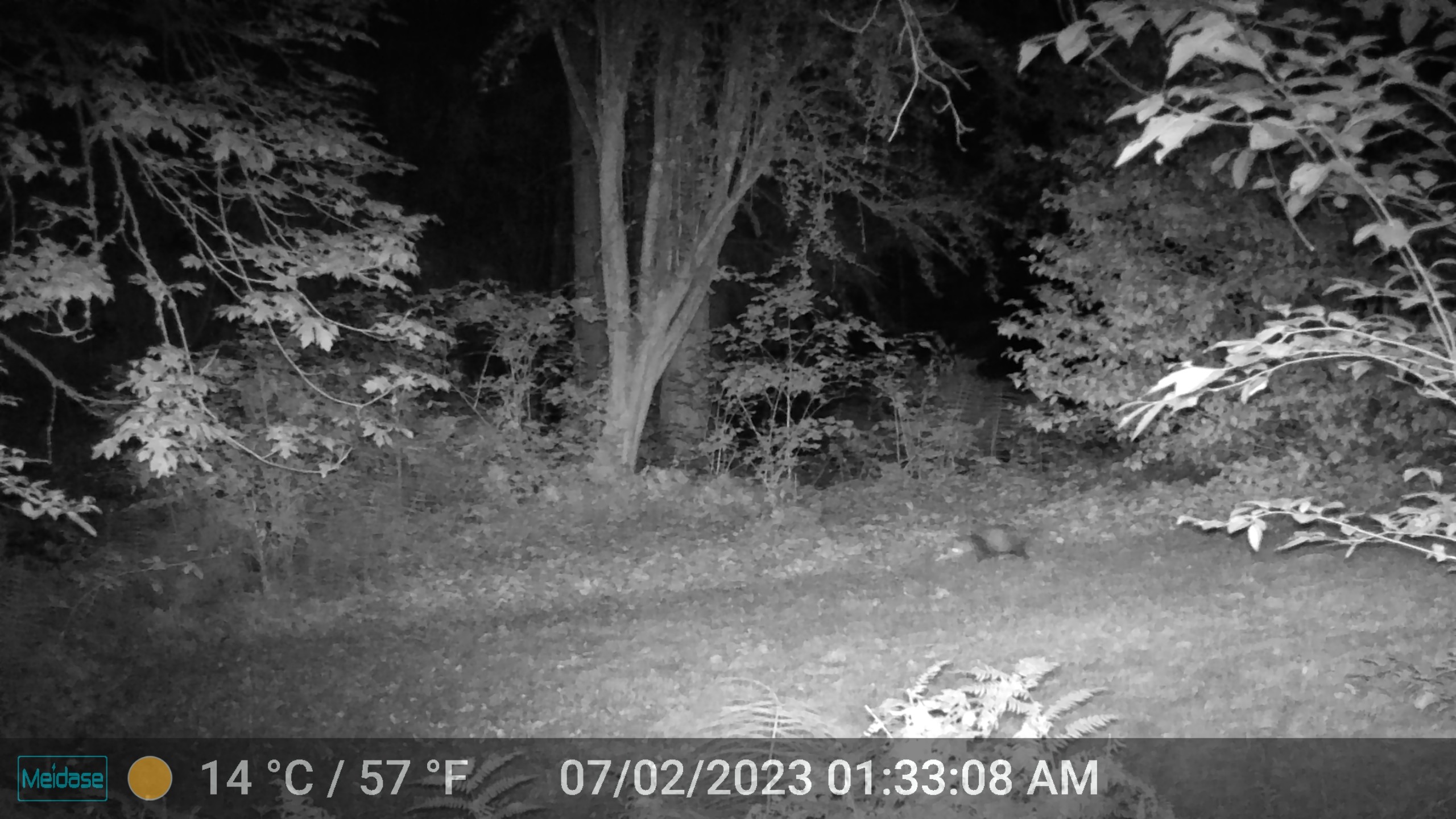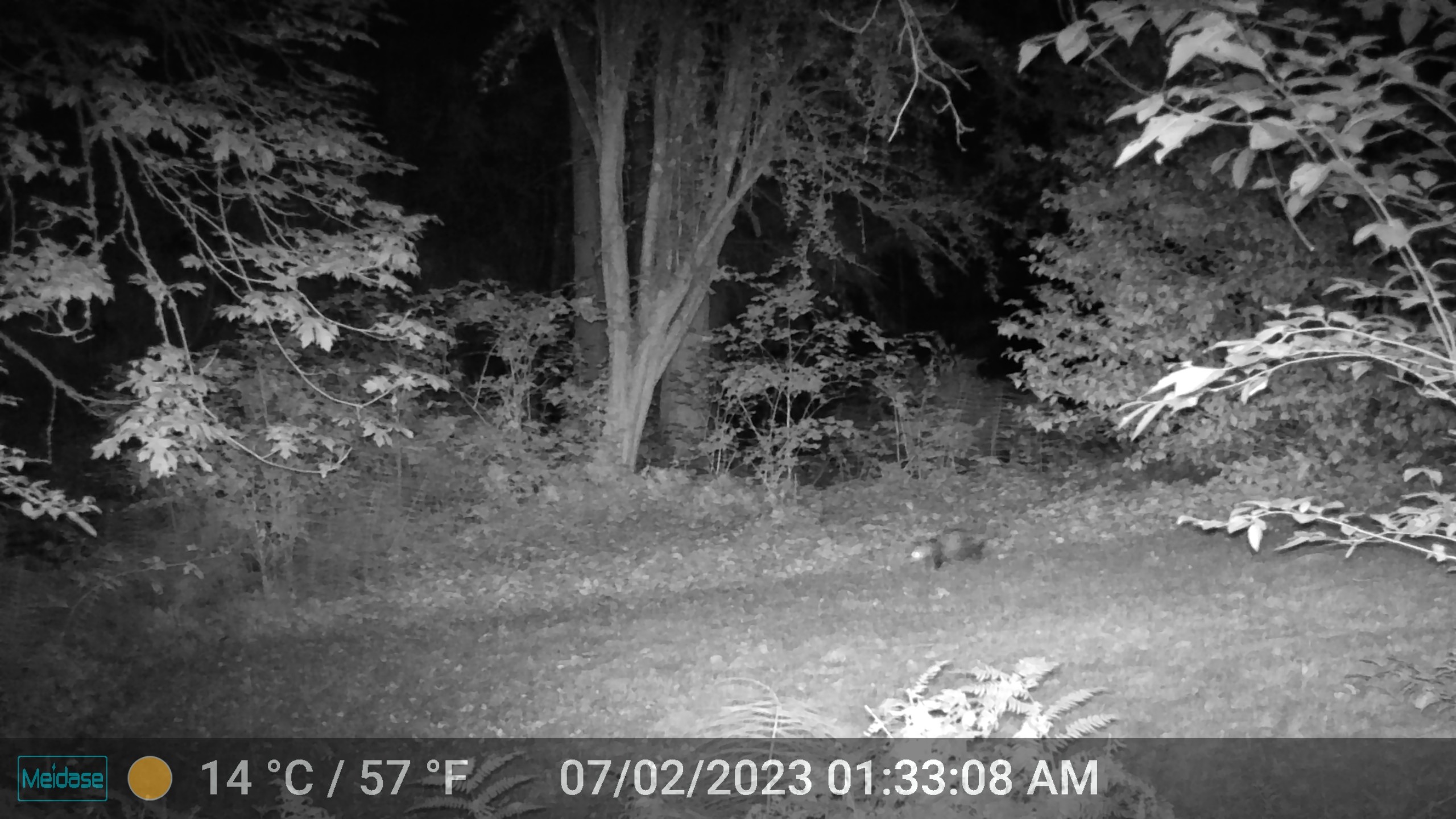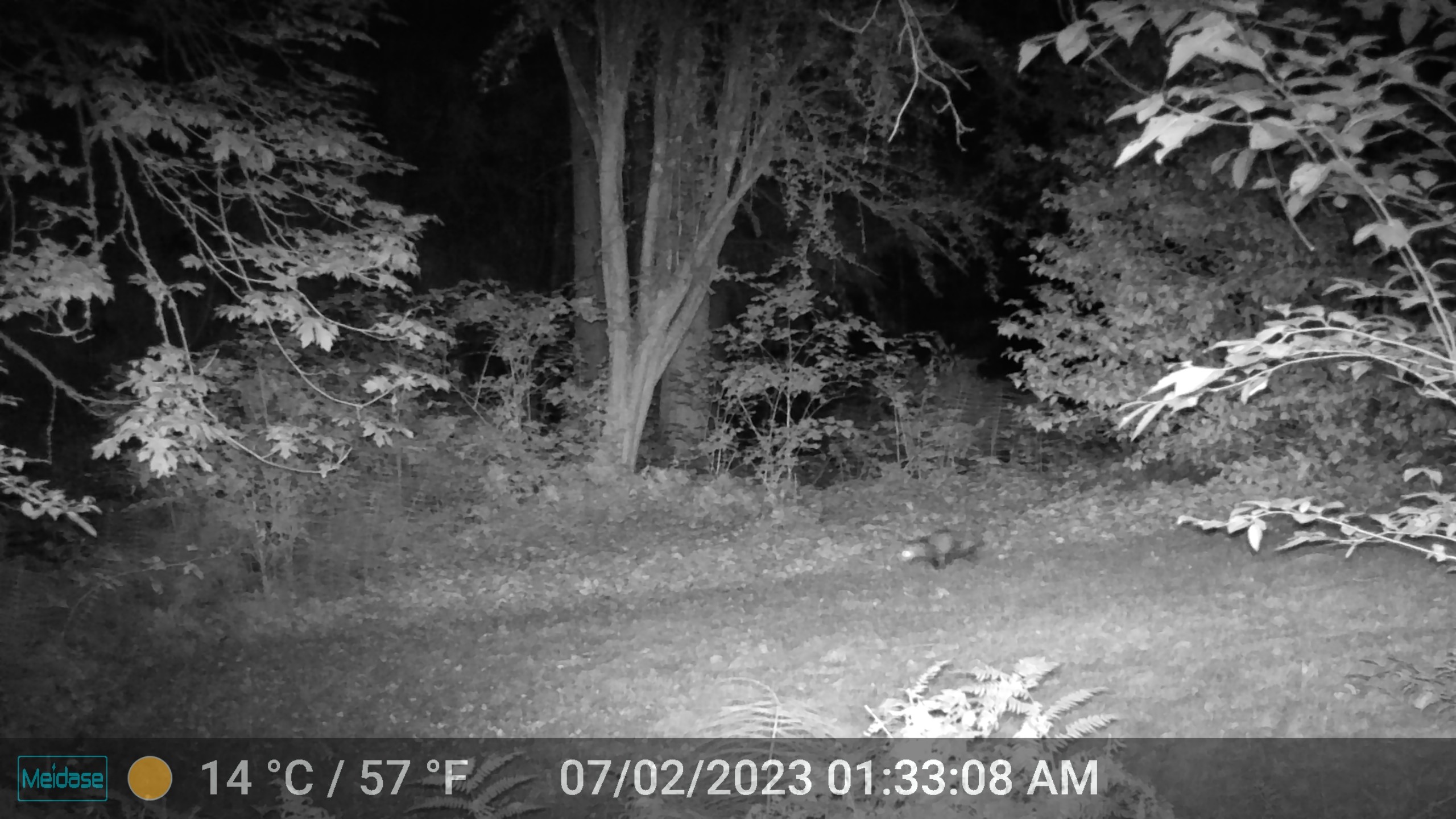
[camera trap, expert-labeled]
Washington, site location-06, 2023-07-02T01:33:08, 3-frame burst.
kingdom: Animalia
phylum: Chordata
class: Mammalia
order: Didelphimorphia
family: Didelphidae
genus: Didelphis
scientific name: Didelphis virginiana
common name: virginia opossum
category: possum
Possum (virginia opossum) (Didelphis virginiana).